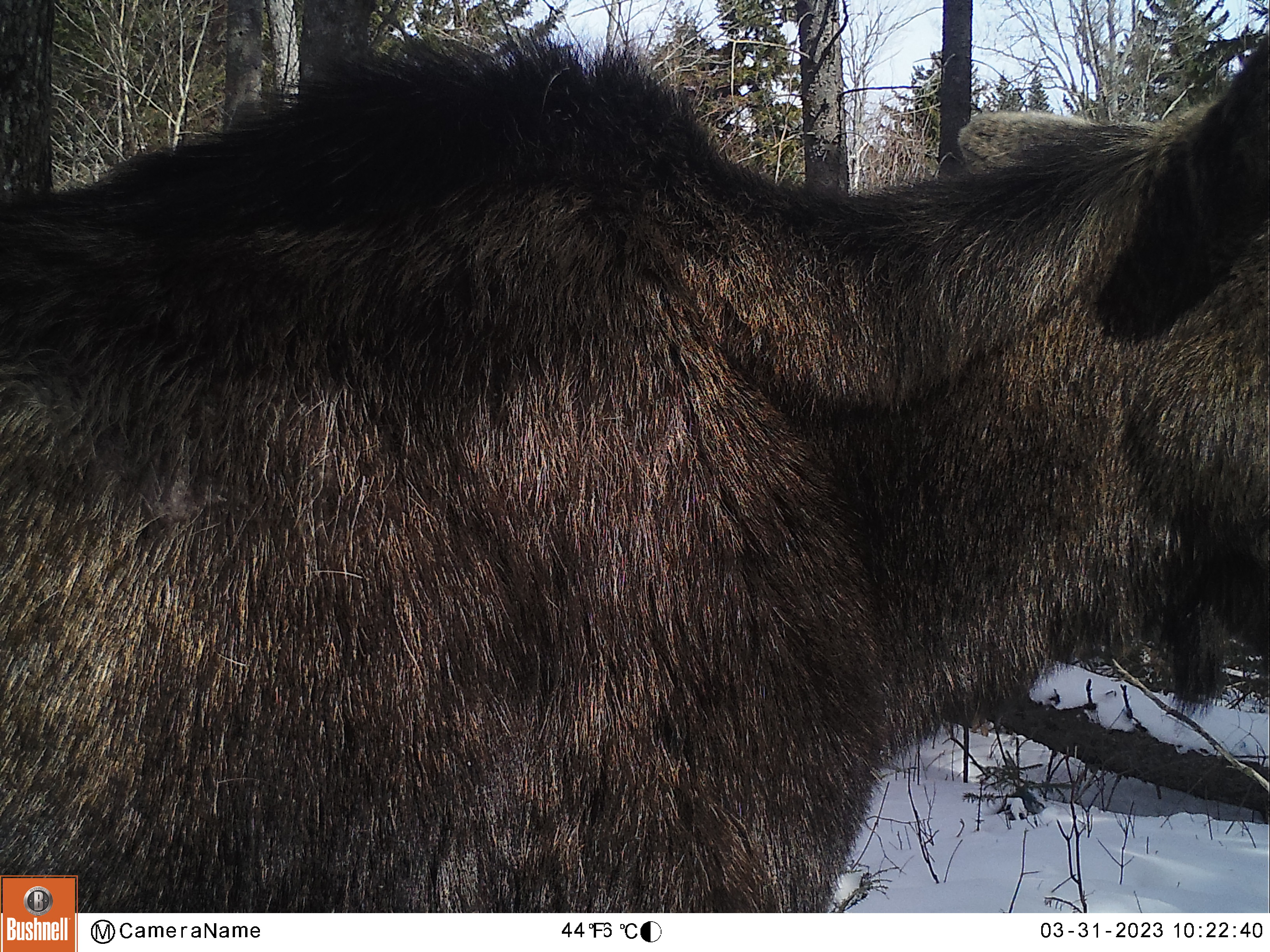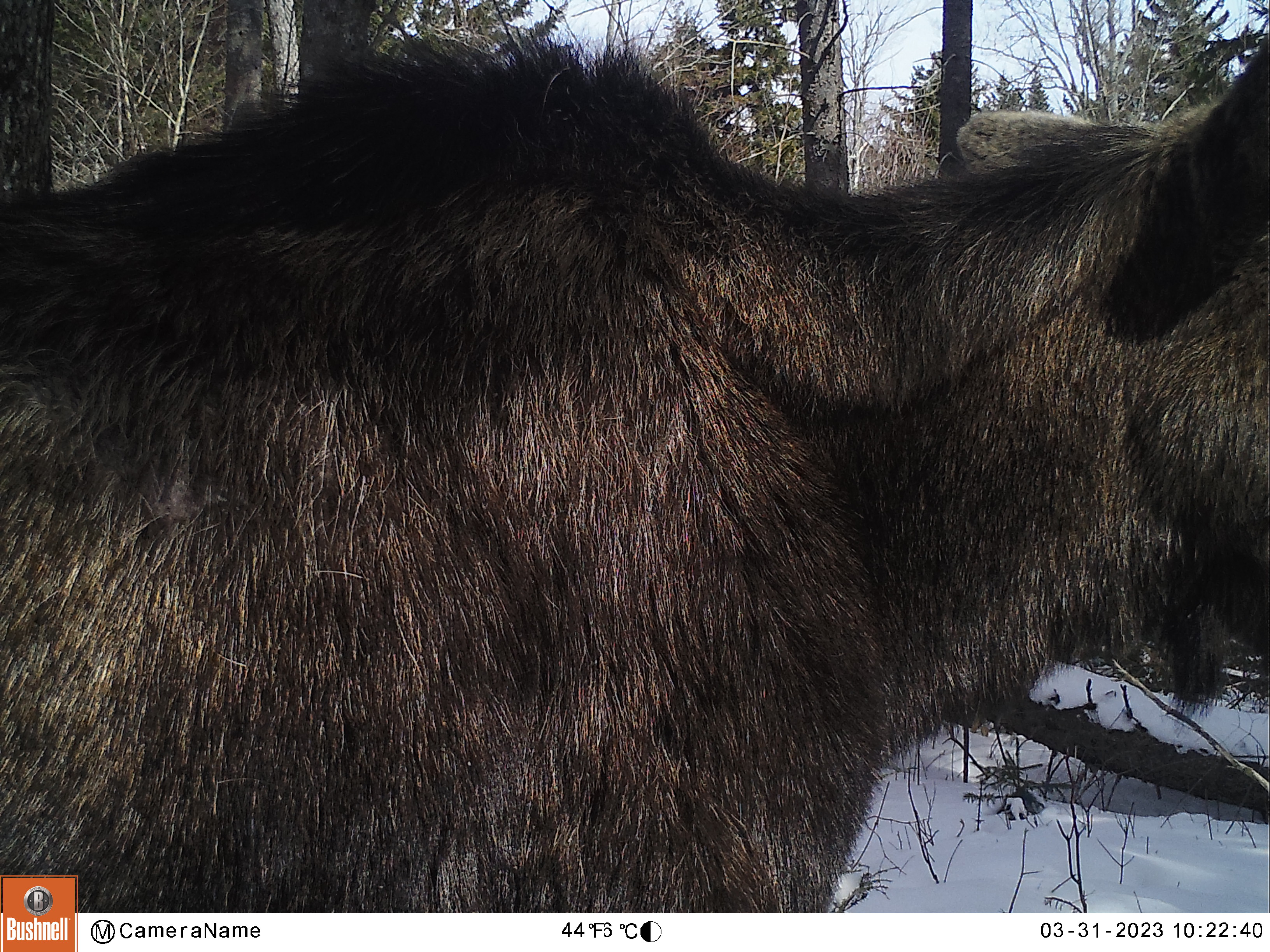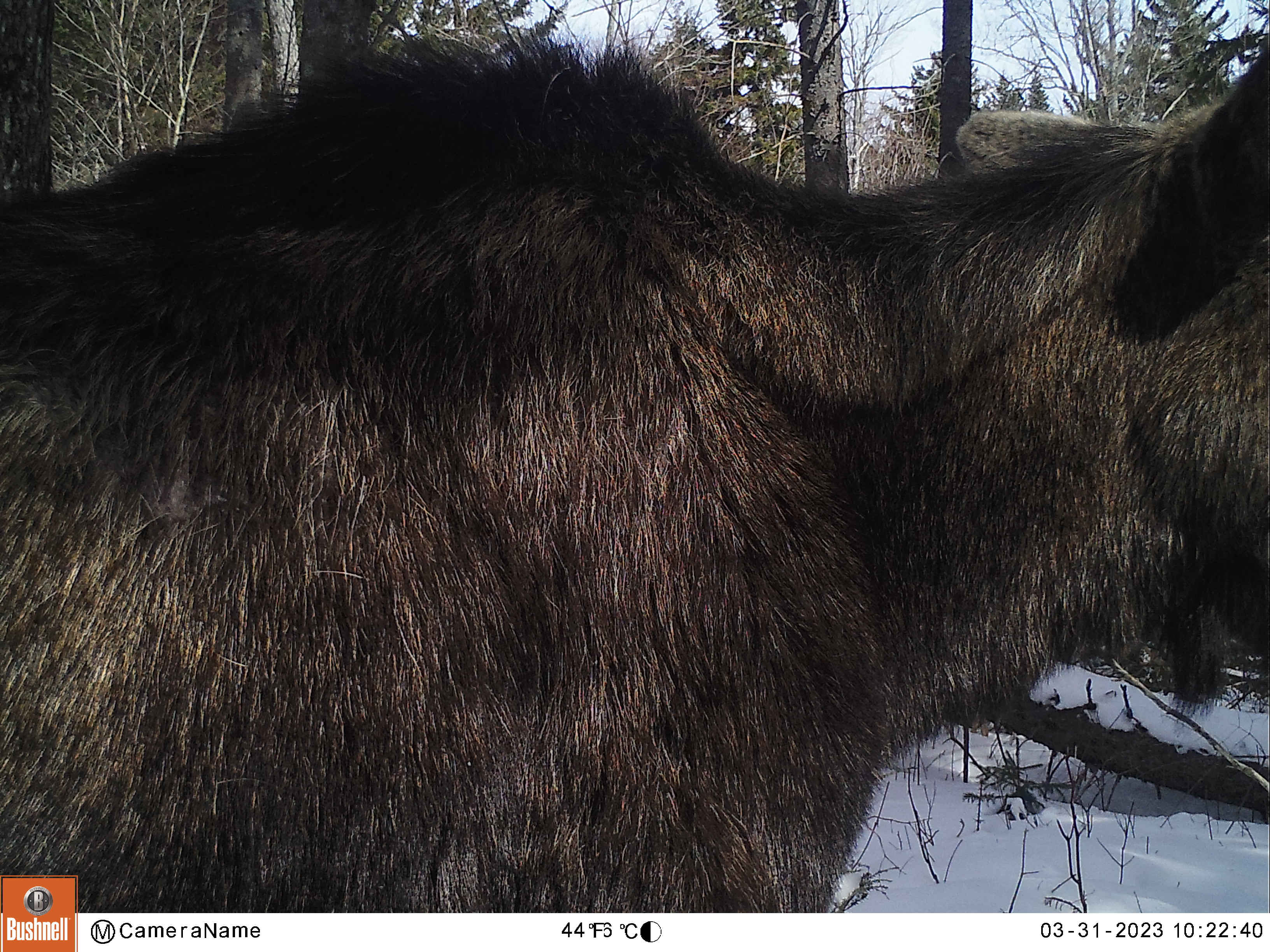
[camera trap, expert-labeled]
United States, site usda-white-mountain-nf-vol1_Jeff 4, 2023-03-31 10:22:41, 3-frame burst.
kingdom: Animalia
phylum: Chordata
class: Mammalia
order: Artiodactyla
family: Cervidae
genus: Alces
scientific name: Alces alces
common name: moose